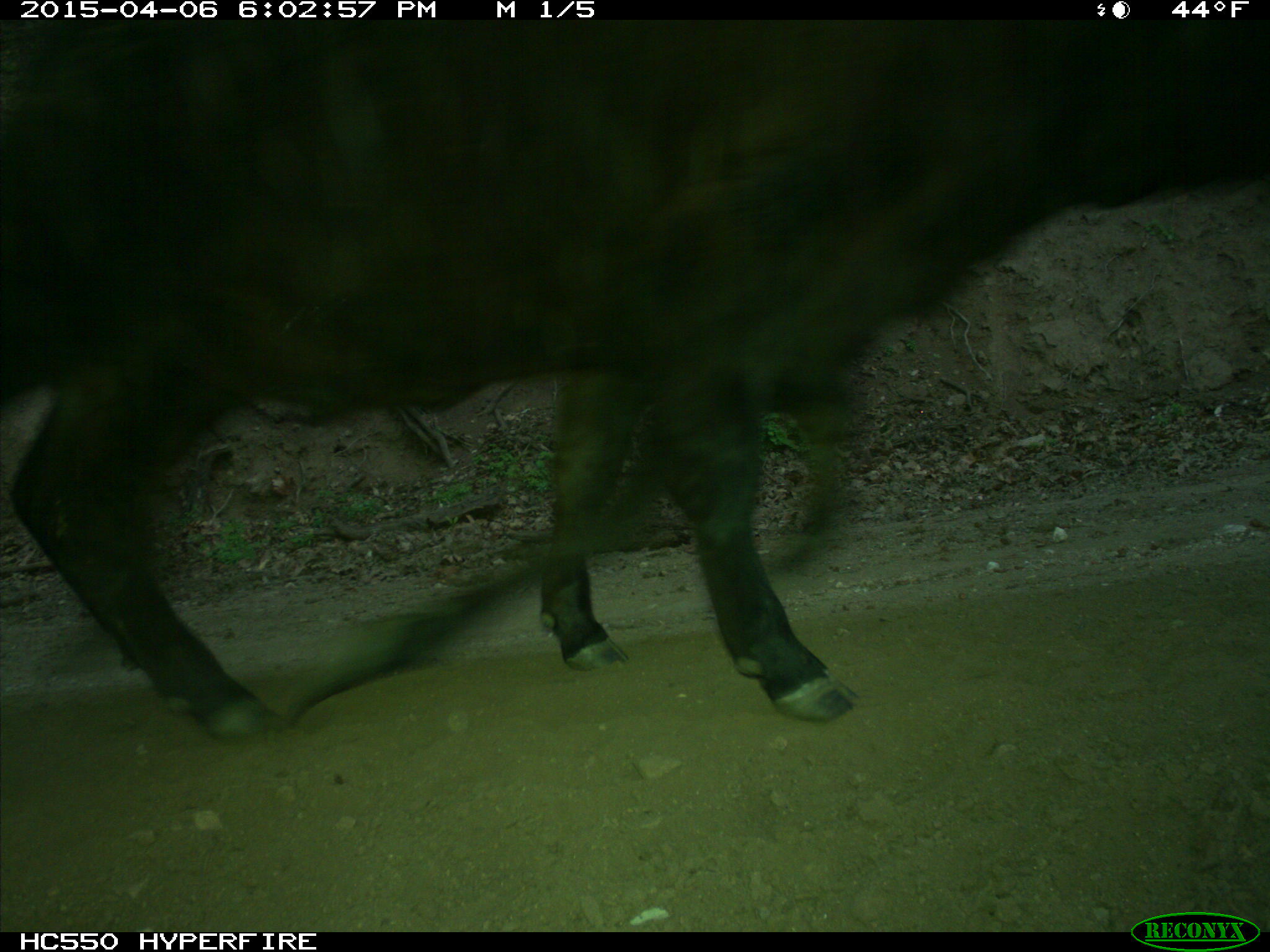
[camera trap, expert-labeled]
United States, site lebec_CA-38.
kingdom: Animalia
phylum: Chordata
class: Mammalia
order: Artiodactyla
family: Bovidae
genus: Bos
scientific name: Bos taurus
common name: domestic cow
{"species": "Bos taurus (domestic cow)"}